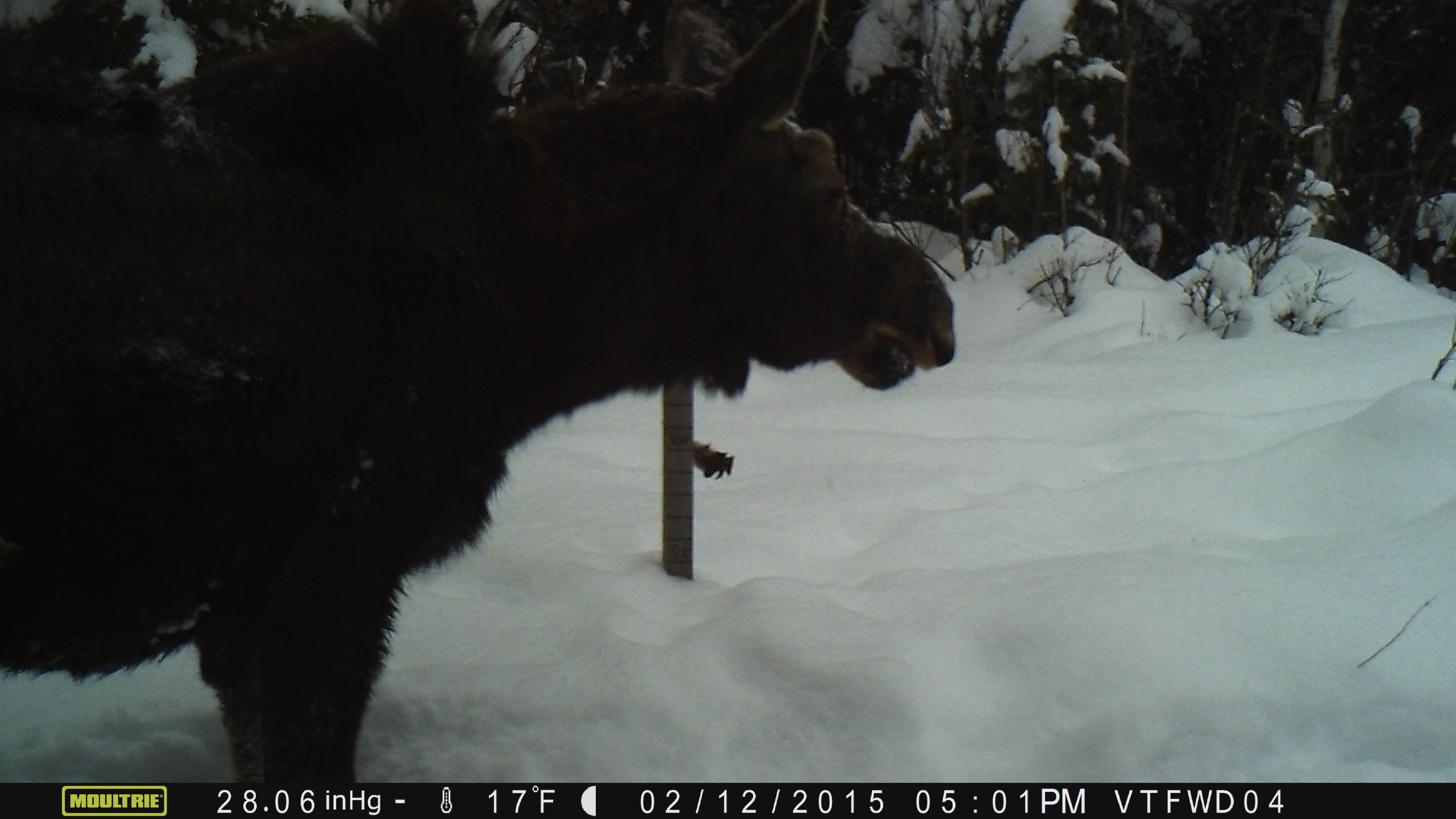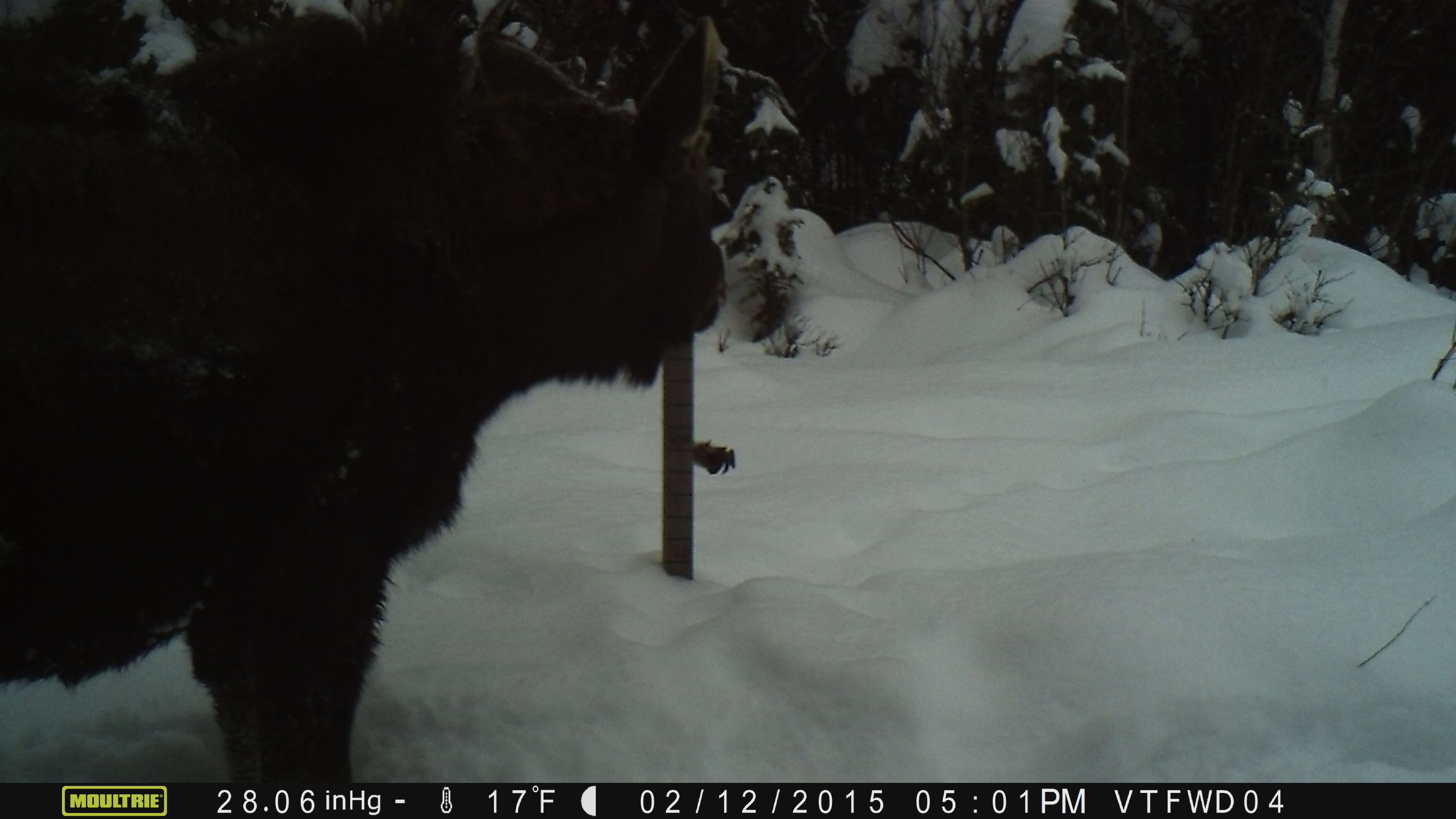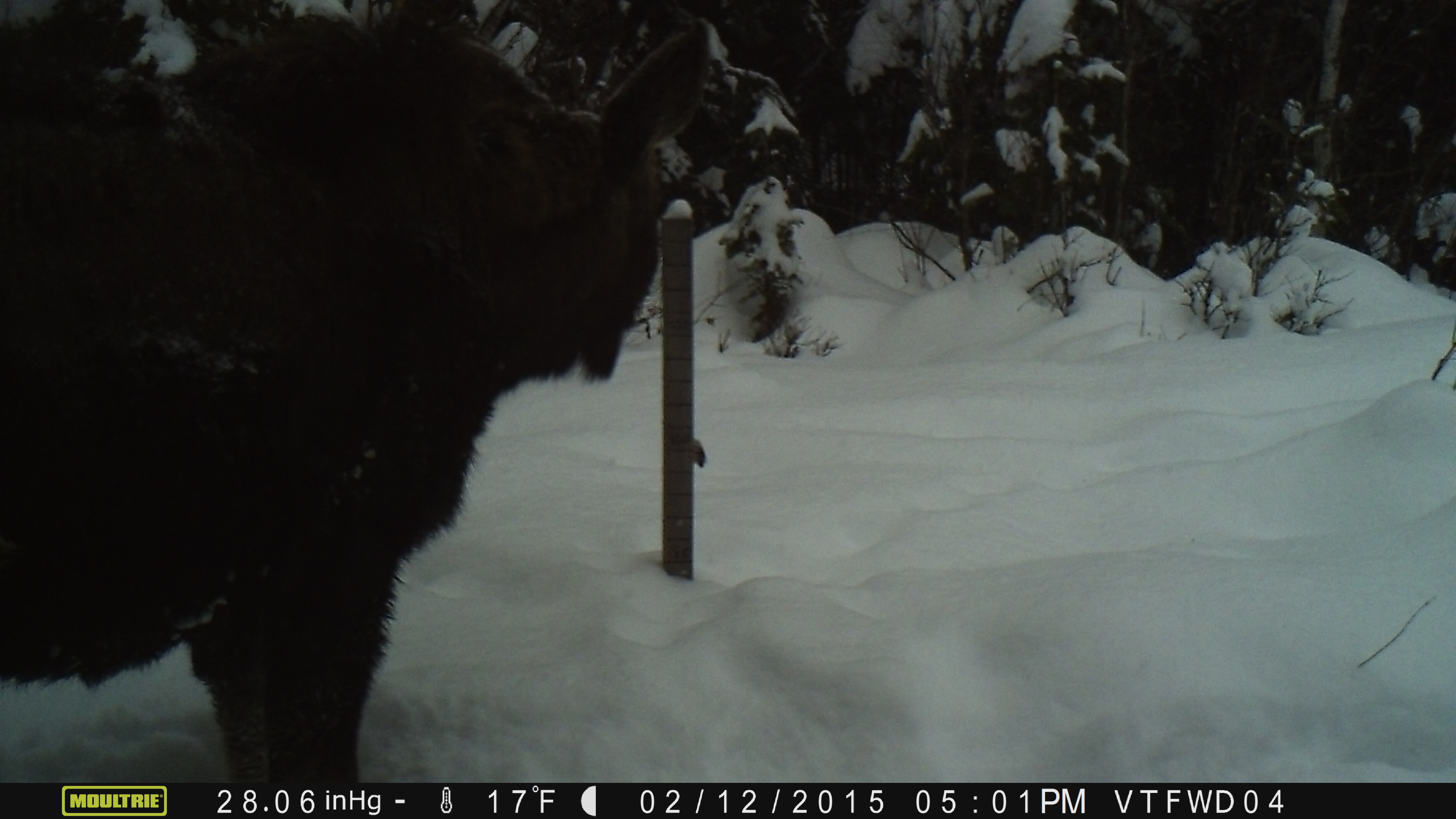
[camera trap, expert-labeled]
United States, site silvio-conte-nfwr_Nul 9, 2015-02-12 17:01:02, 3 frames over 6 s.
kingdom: Animalia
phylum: Chordata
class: Mammalia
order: Artiodactyla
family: Cervidae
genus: Alces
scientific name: Alces alces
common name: moose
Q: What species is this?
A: Moose (Alces alces).